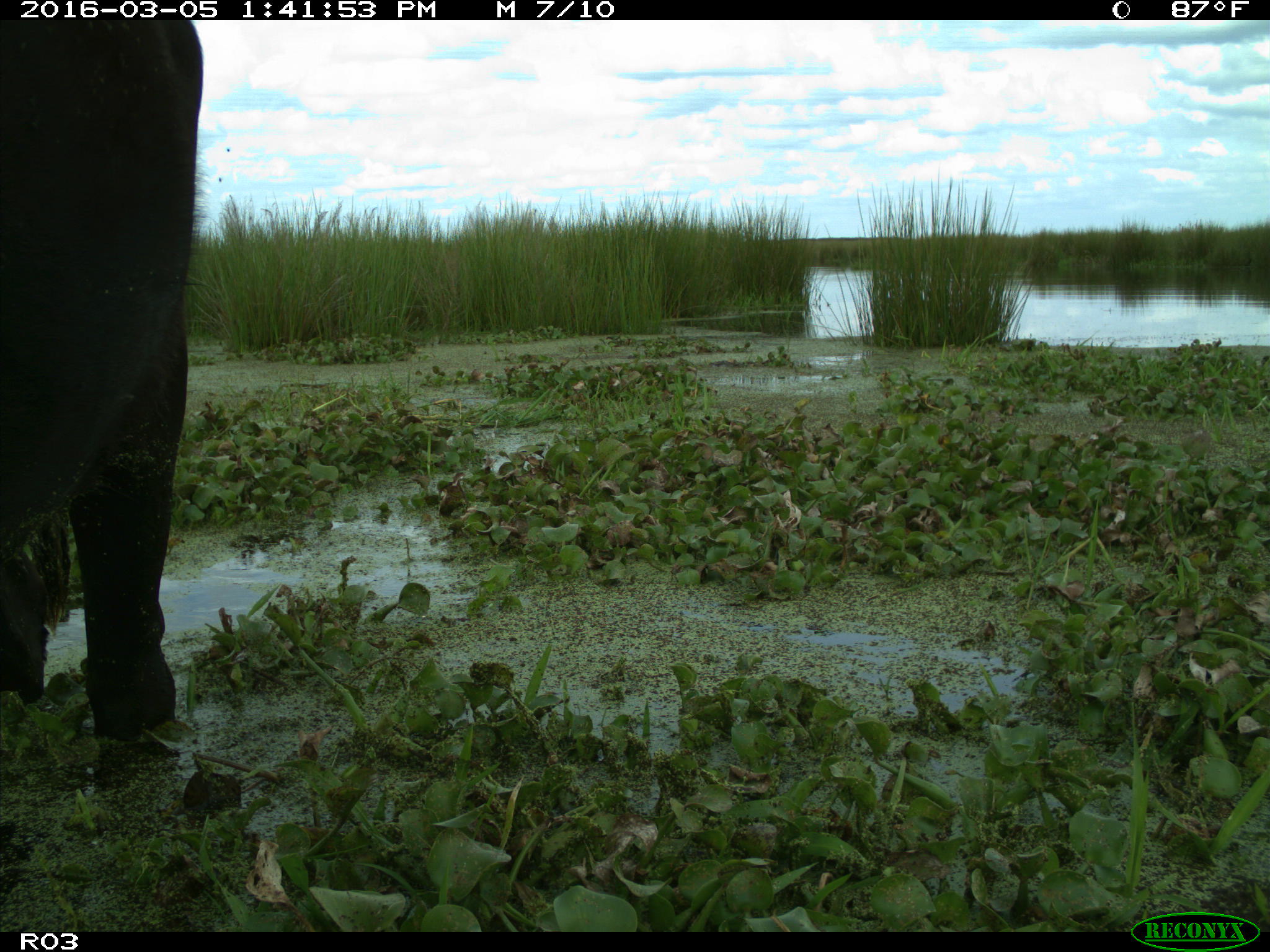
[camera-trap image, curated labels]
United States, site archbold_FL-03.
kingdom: Animalia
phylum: Chordata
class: Mammalia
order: Artiodactyla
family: Bovidae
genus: Bos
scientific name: Bos taurus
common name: domestic cow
Bos taurus (domestic cow).